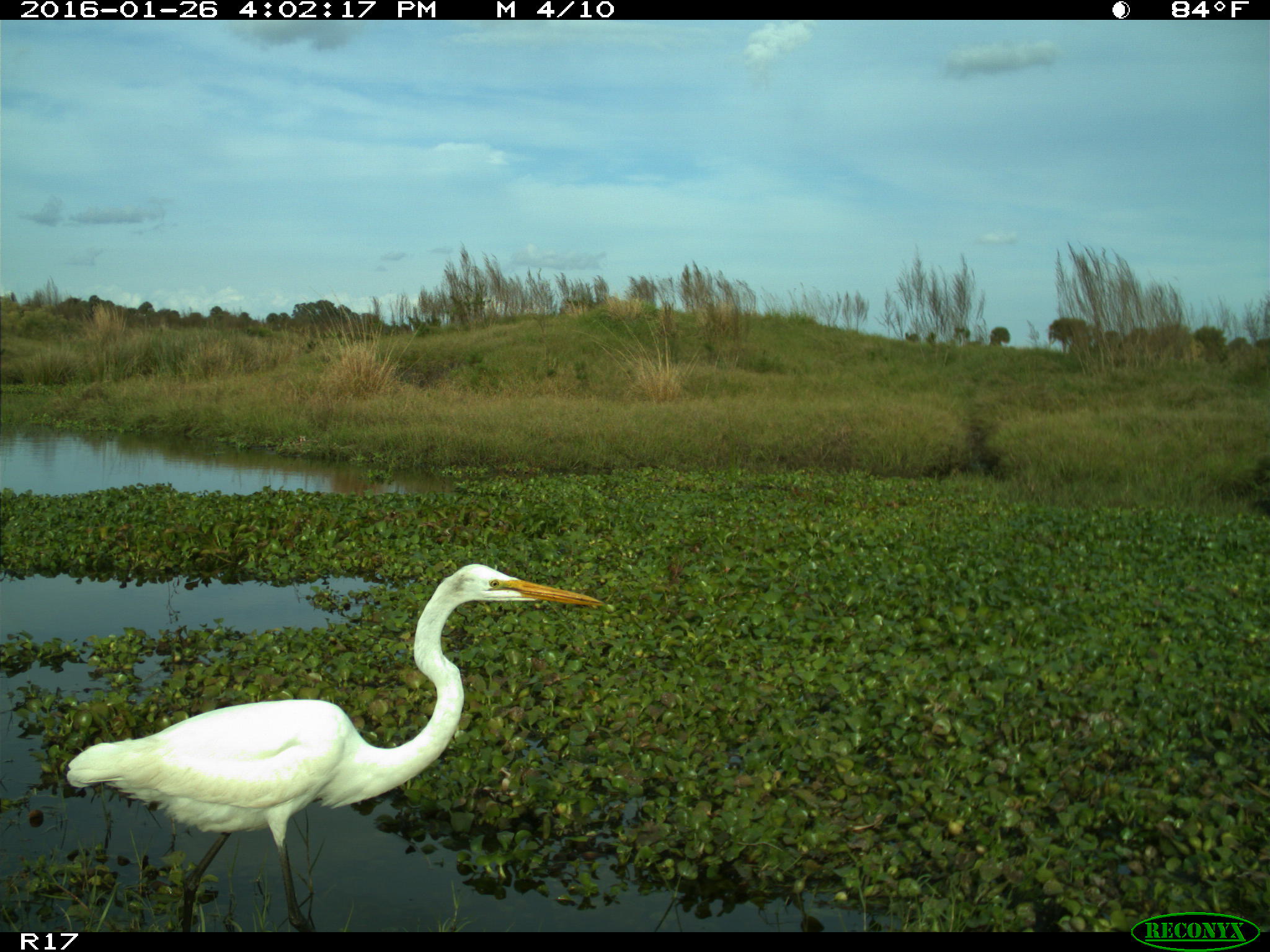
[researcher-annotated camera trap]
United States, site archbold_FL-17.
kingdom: Animalia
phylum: Chordata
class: Aves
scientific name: Aves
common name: birds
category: unidentified bird